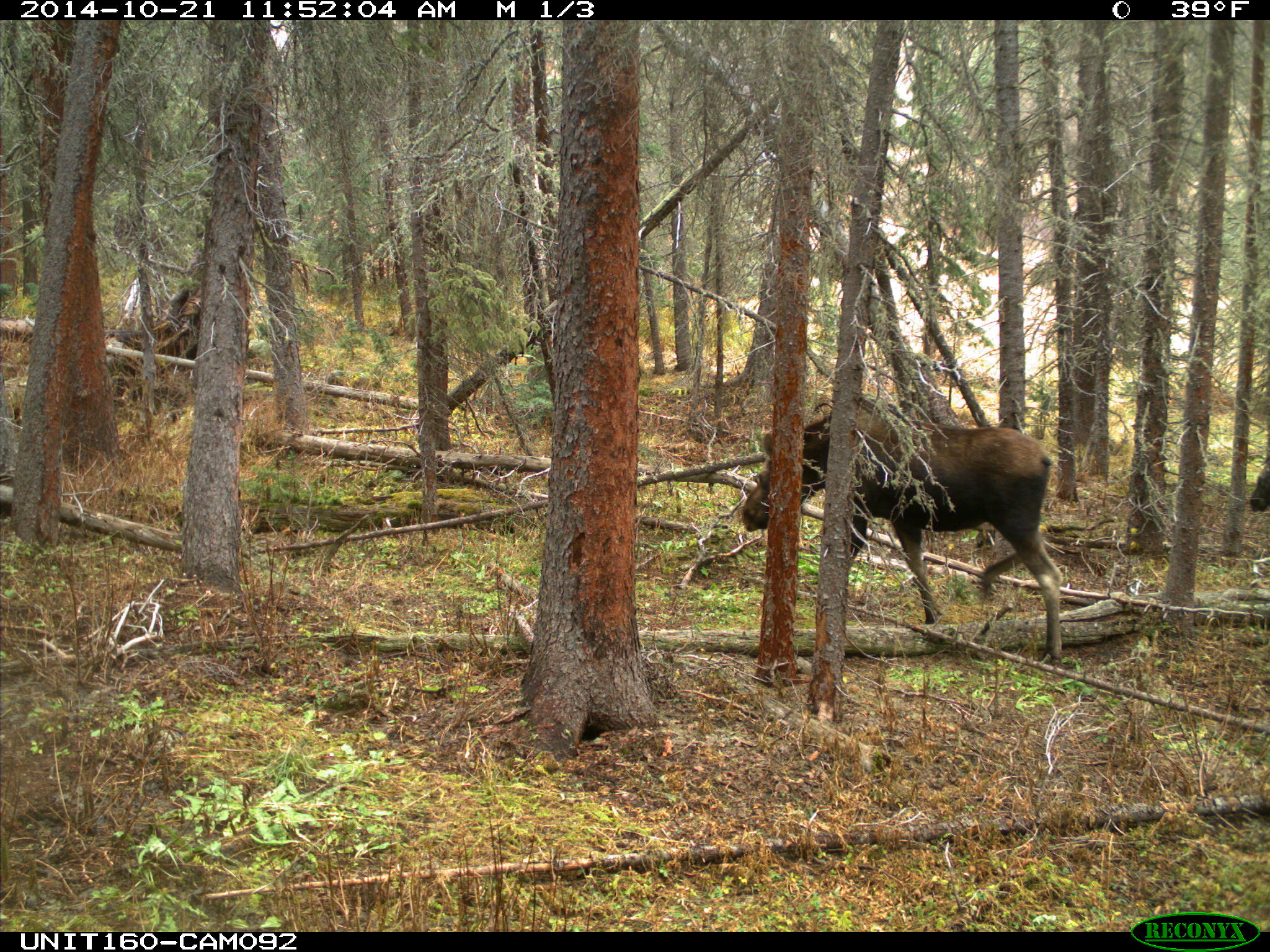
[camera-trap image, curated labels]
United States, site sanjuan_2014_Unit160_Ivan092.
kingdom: Animalia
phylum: Chordata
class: Mammalia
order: Artiodactyla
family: Cervidae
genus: Alces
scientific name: Alces alces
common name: moose